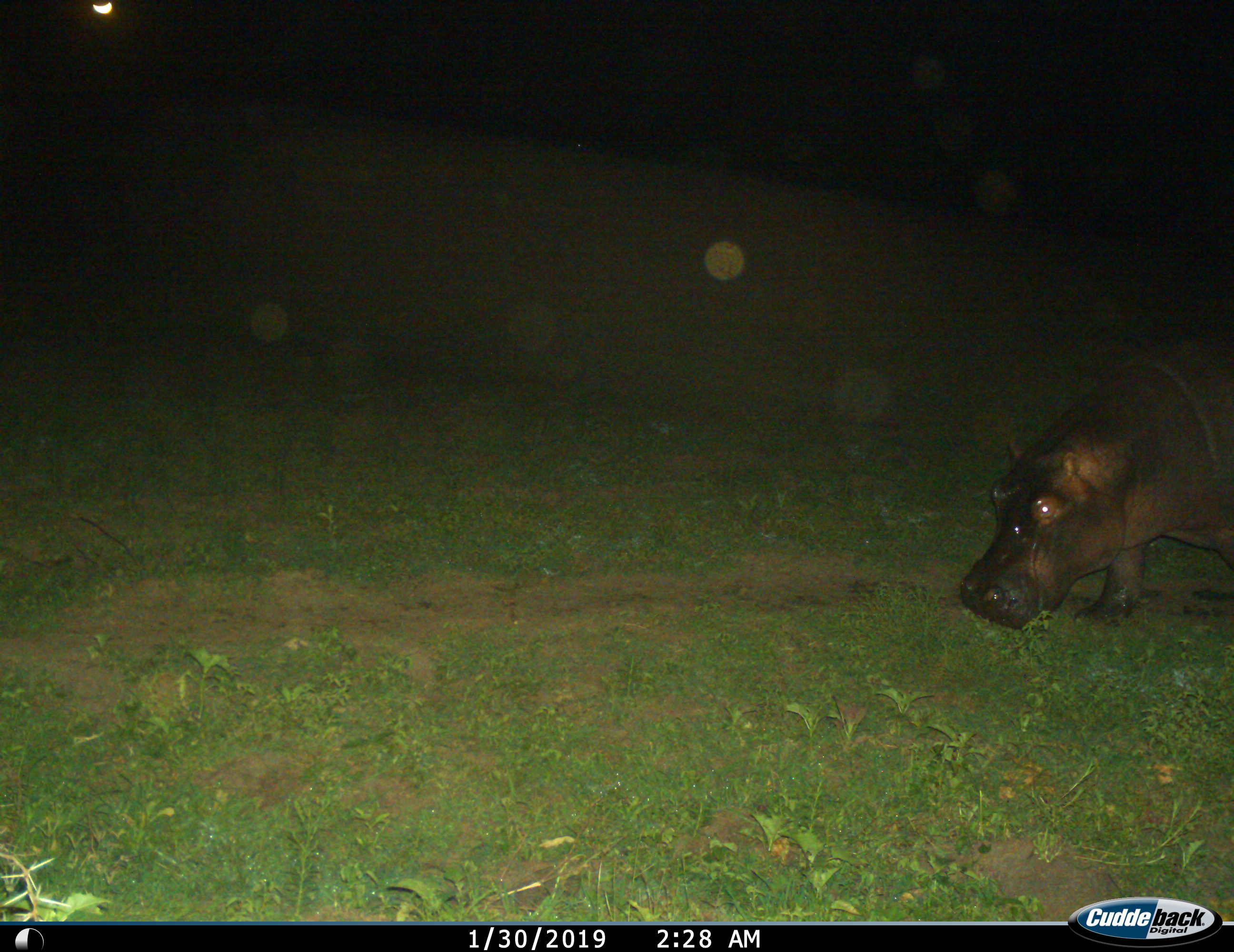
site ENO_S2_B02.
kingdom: Animalia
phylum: Chordata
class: Mammalia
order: Artiodactyla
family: Hippopotamidae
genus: Hippopotamus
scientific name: Hippopotamus amphibius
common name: hippopotamus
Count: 1.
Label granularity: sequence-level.